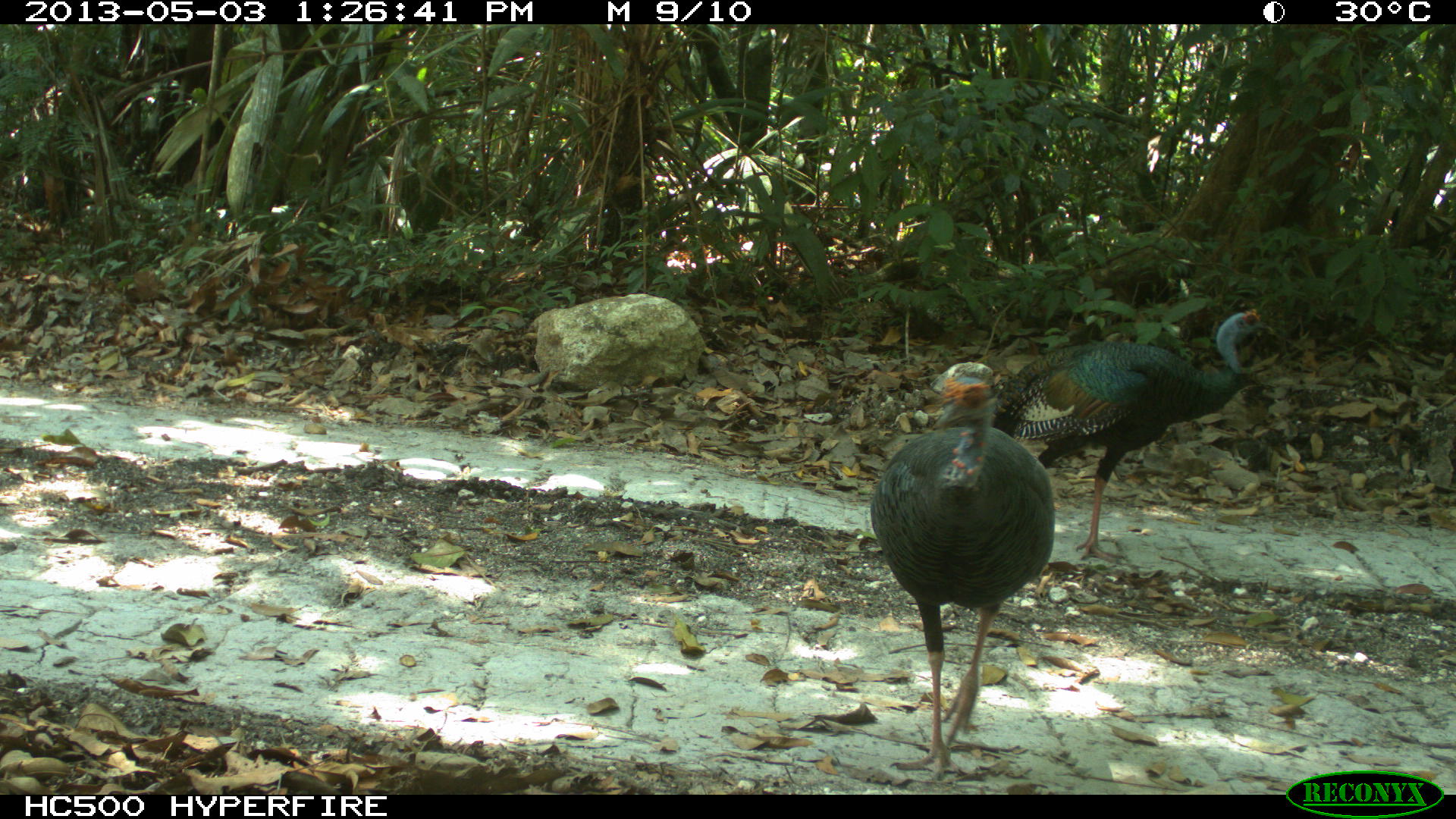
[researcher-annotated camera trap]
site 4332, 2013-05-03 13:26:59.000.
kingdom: Animalia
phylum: Chordata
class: Aves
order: Galliformes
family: Phasianidae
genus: Meleagris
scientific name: Meleagris ocellata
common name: ocellated turkey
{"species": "Meleagris ocellata (ocellated turkey)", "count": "2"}